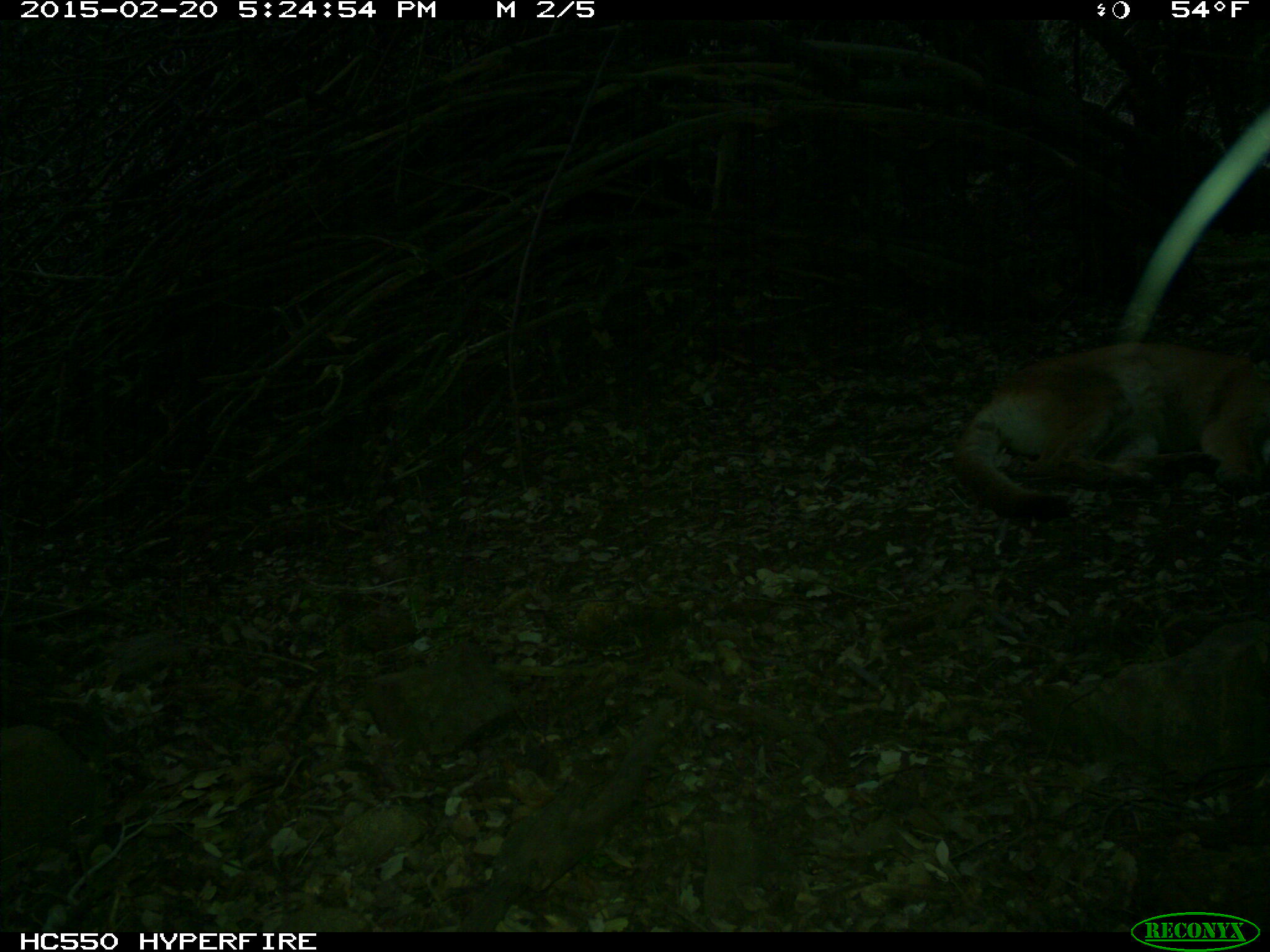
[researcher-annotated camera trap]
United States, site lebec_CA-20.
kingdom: Animalia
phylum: Chordata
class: Mammalia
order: Carnivora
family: Felidae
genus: Puma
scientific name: Puma concolor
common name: mountain lion